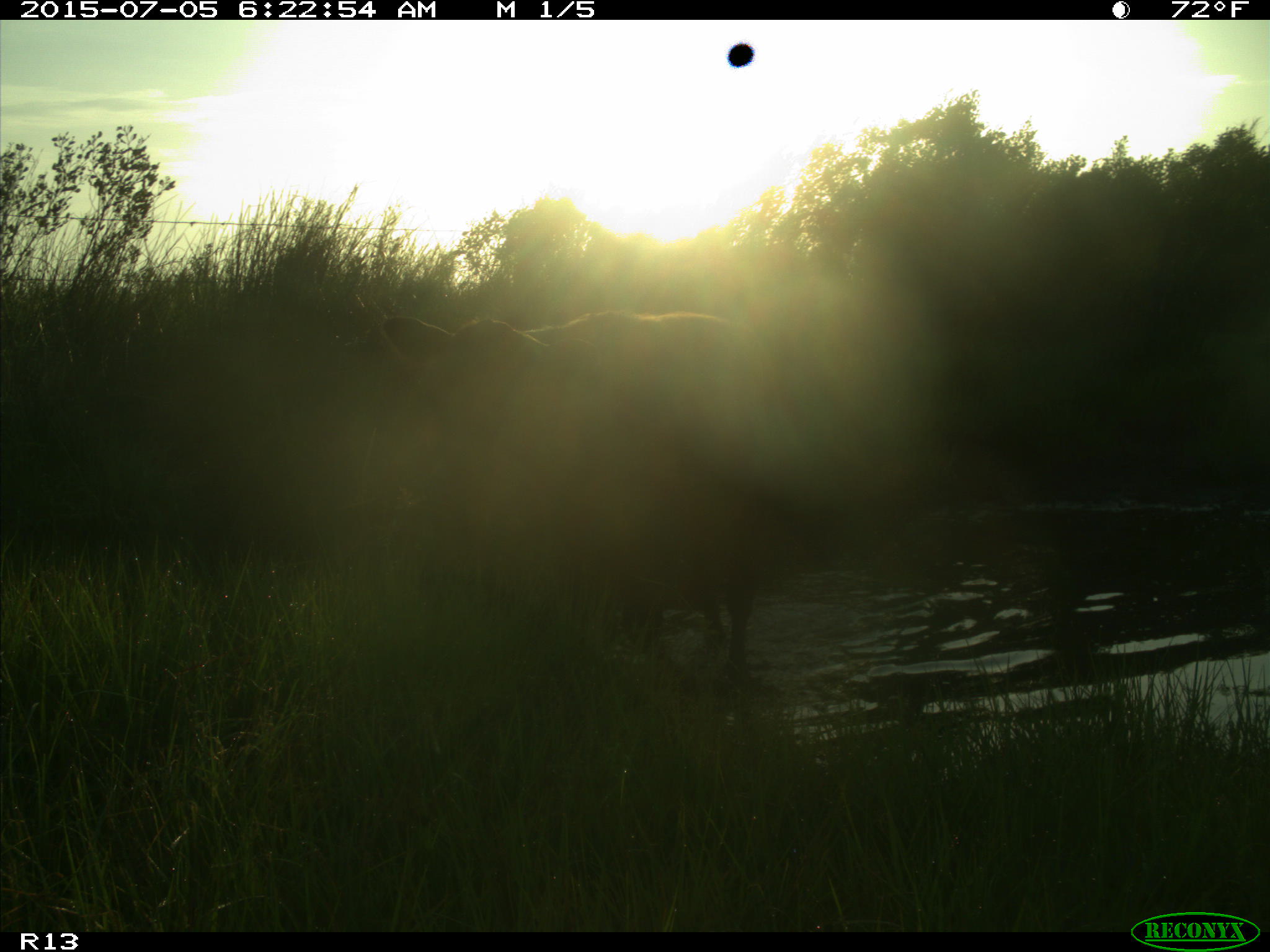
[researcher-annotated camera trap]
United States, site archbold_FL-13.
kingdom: Animalia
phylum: Chordata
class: Mammalia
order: Artiodactyla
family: Bovidae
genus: Bos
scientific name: Bos taurus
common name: domestic cow